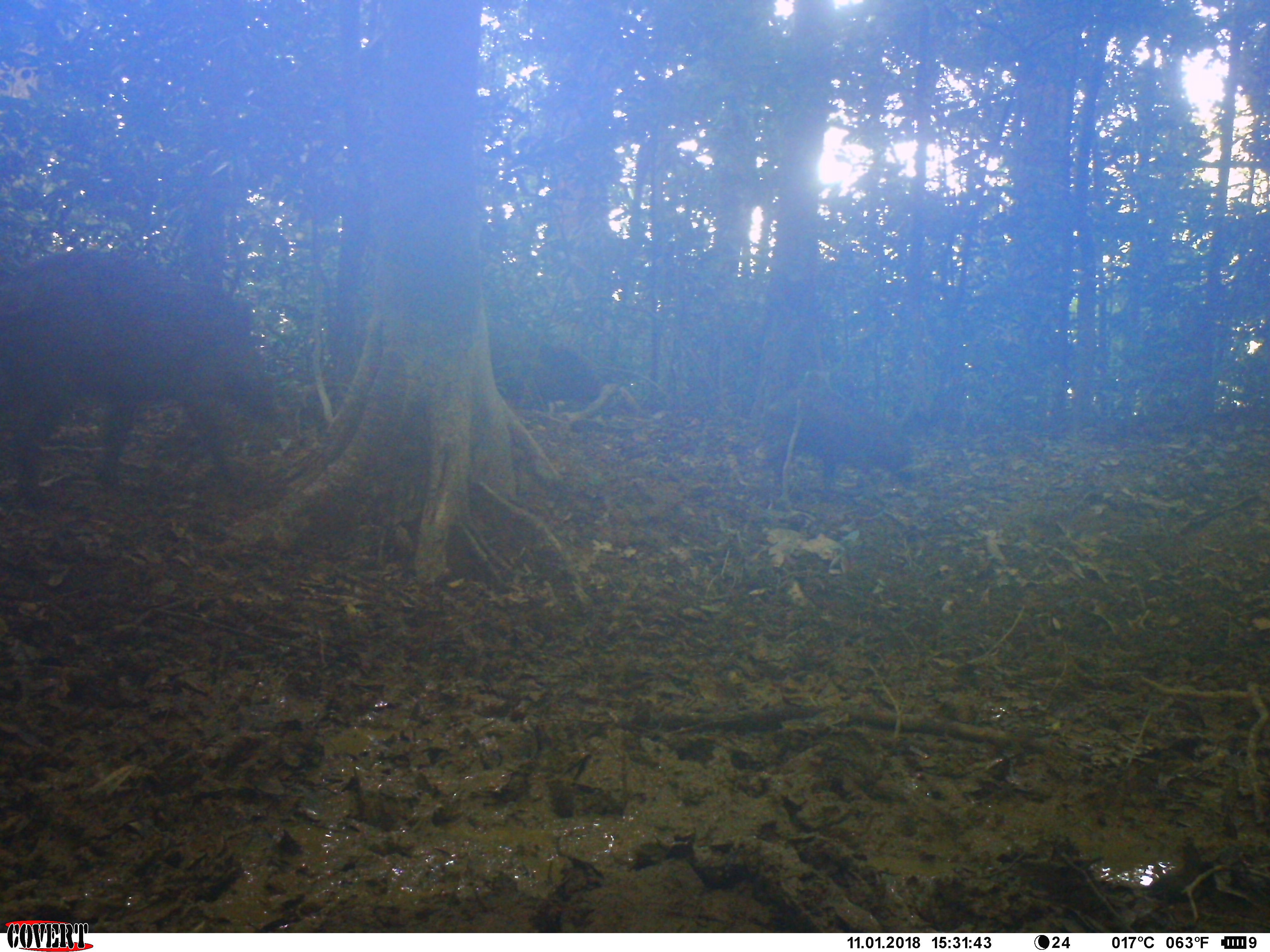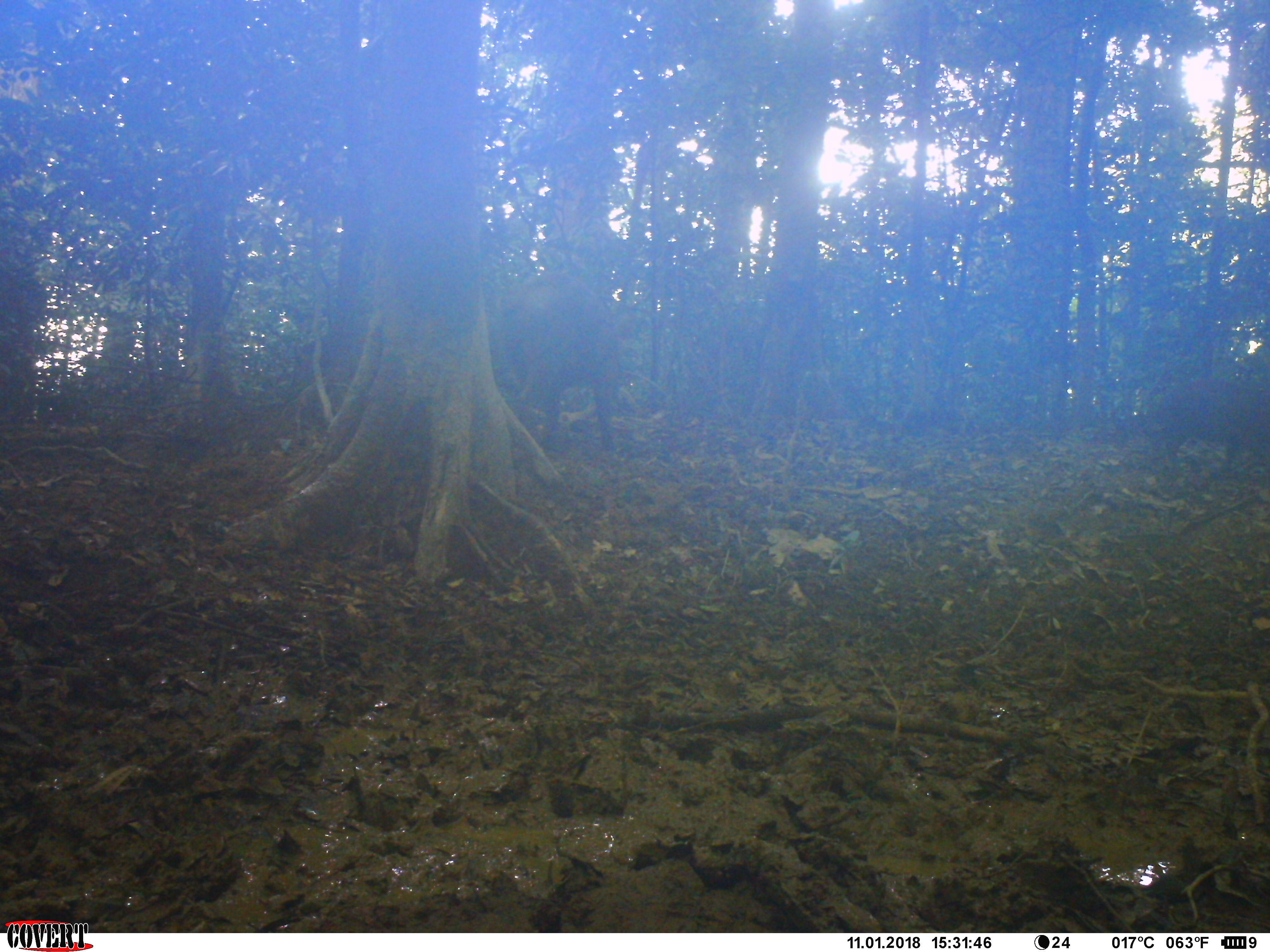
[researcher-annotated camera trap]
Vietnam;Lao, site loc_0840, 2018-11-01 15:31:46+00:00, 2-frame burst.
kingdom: Animalia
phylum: Chordata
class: Mammalia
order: Artiodactyla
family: Suidae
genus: Sus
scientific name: Sus scrofa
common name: eurasian wild pig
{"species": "eurasian wild pig (Sus scrofa)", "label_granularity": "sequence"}